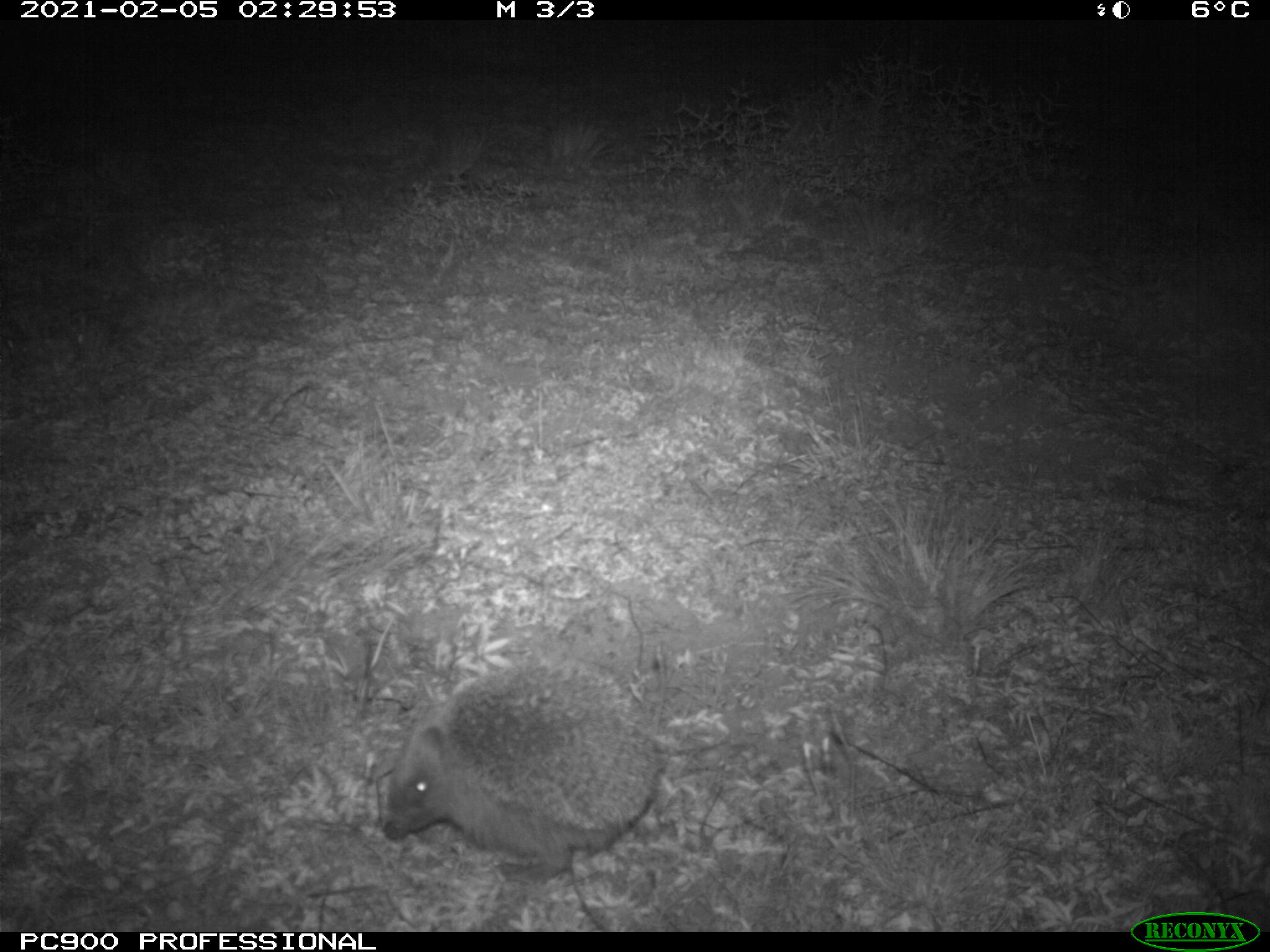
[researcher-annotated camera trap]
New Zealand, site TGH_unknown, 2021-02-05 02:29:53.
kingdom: Animalia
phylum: Chordata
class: Mammalia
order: Eulipotyphla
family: Erinaceidae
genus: Erinaceus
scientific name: Erinaceus europaeus europaeus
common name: european hedgehog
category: hedgehog